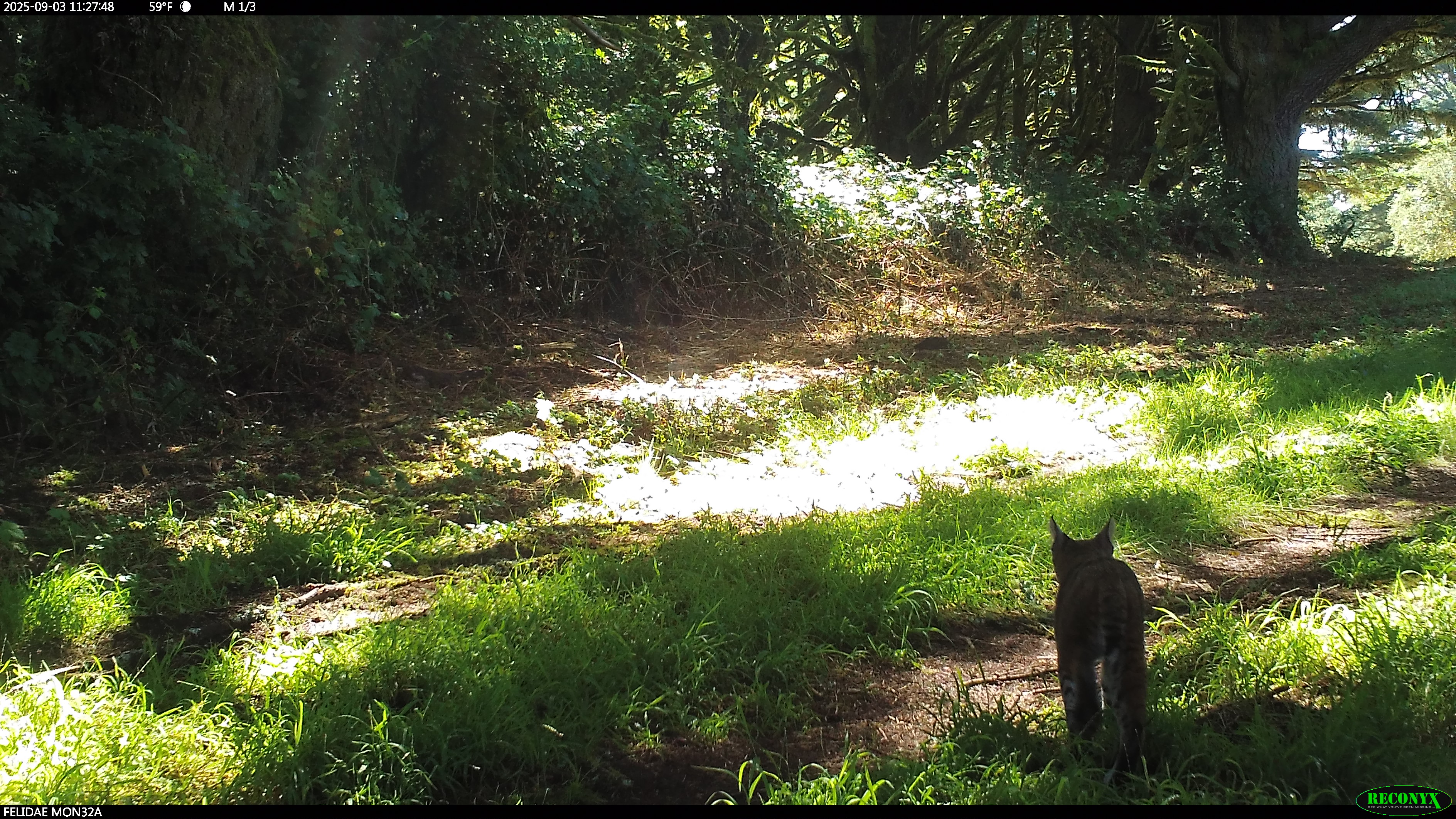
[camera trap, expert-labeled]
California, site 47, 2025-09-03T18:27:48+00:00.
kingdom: Animalia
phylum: Chordata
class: Mammalia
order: Carnivora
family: Felidae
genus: Lynx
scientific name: Lynx rufus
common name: bobcat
Bobcat (Lynx rufus).